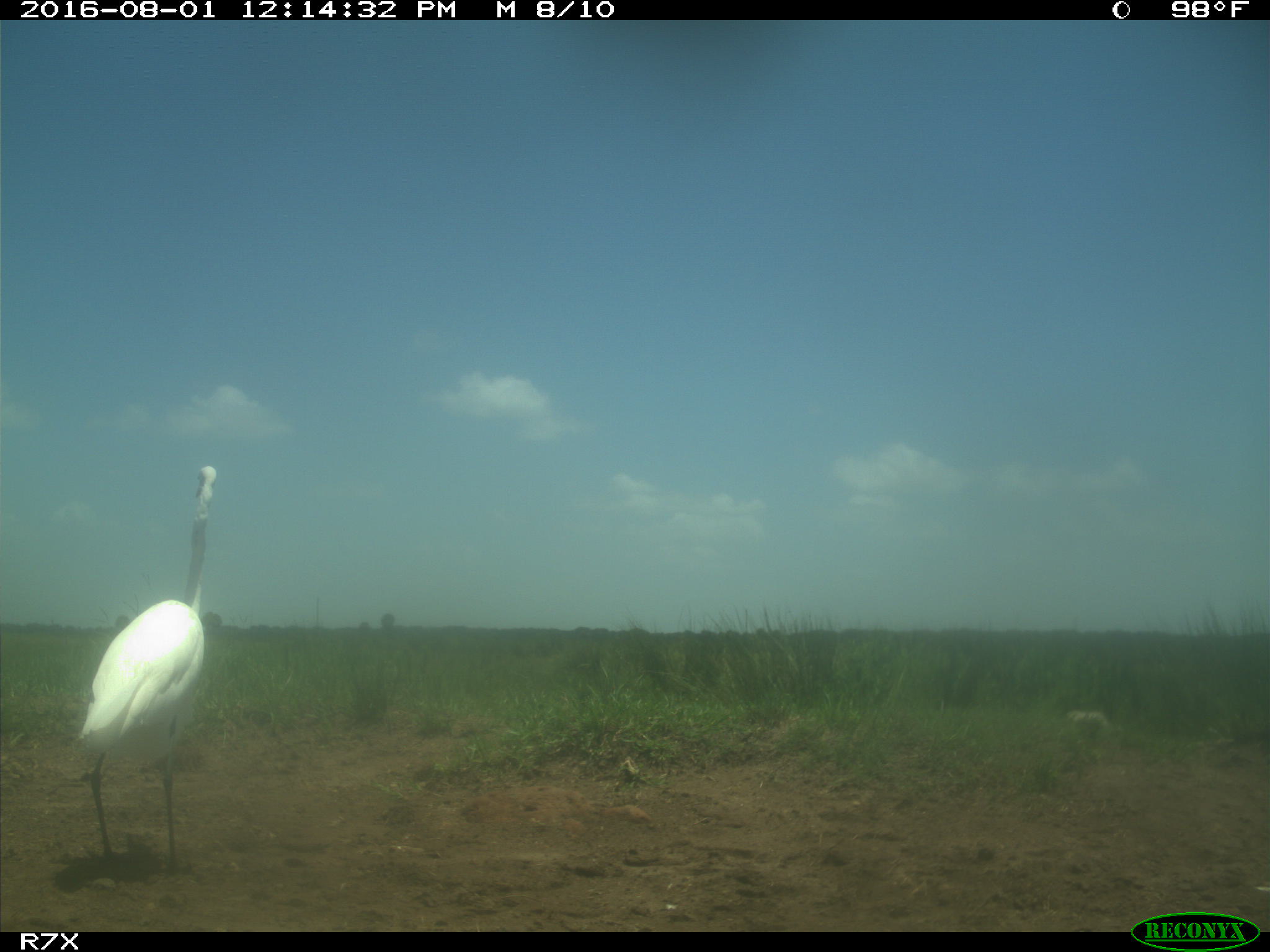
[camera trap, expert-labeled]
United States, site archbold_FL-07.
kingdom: Animalia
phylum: Chordata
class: Aves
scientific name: Aves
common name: birds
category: unidentified bird